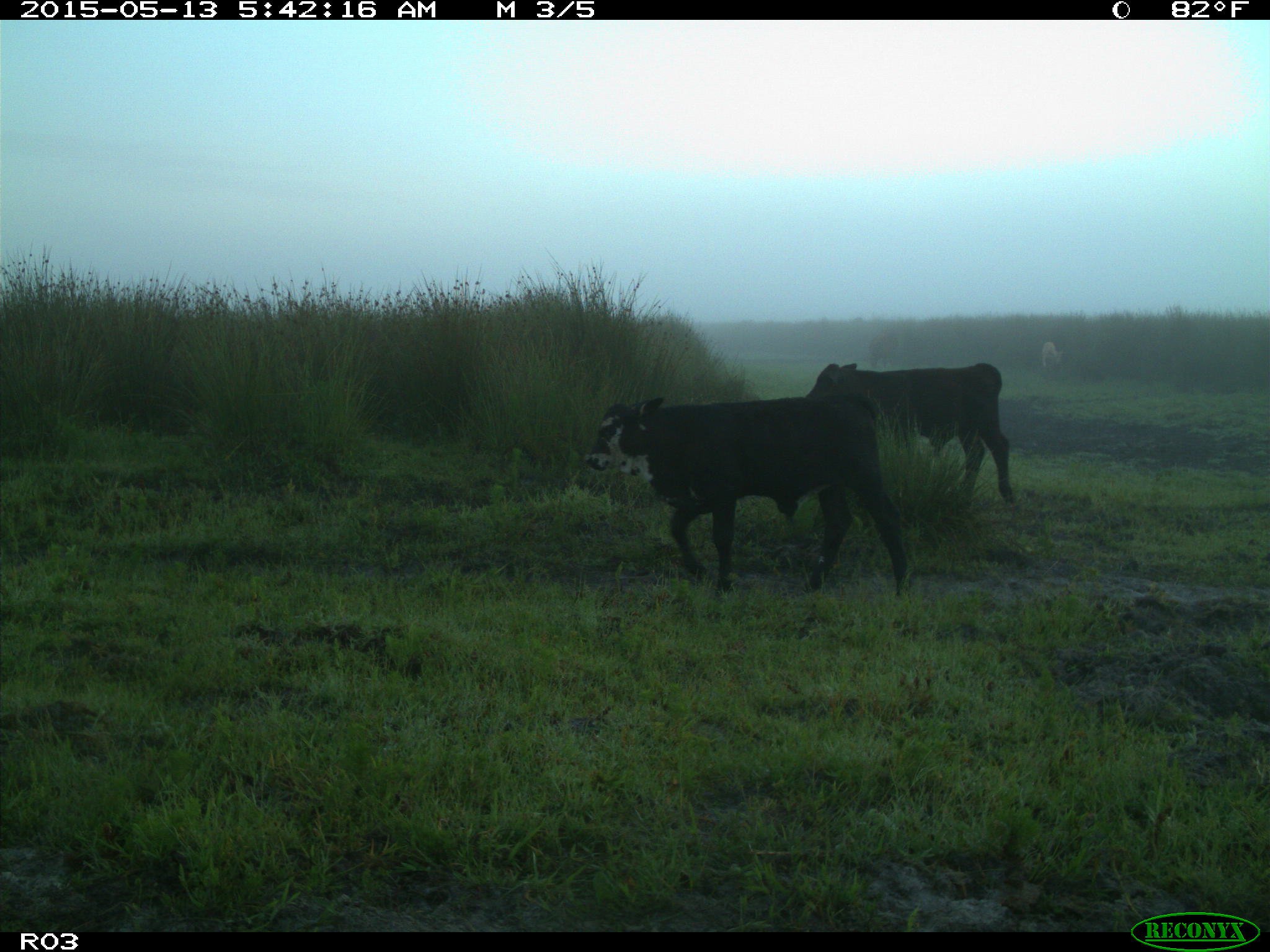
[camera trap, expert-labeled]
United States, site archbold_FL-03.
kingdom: Animalia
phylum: Chordata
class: Mammalia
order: Artiodactyla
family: Bovidae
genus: Bos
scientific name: Bos taurus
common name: domestic cow